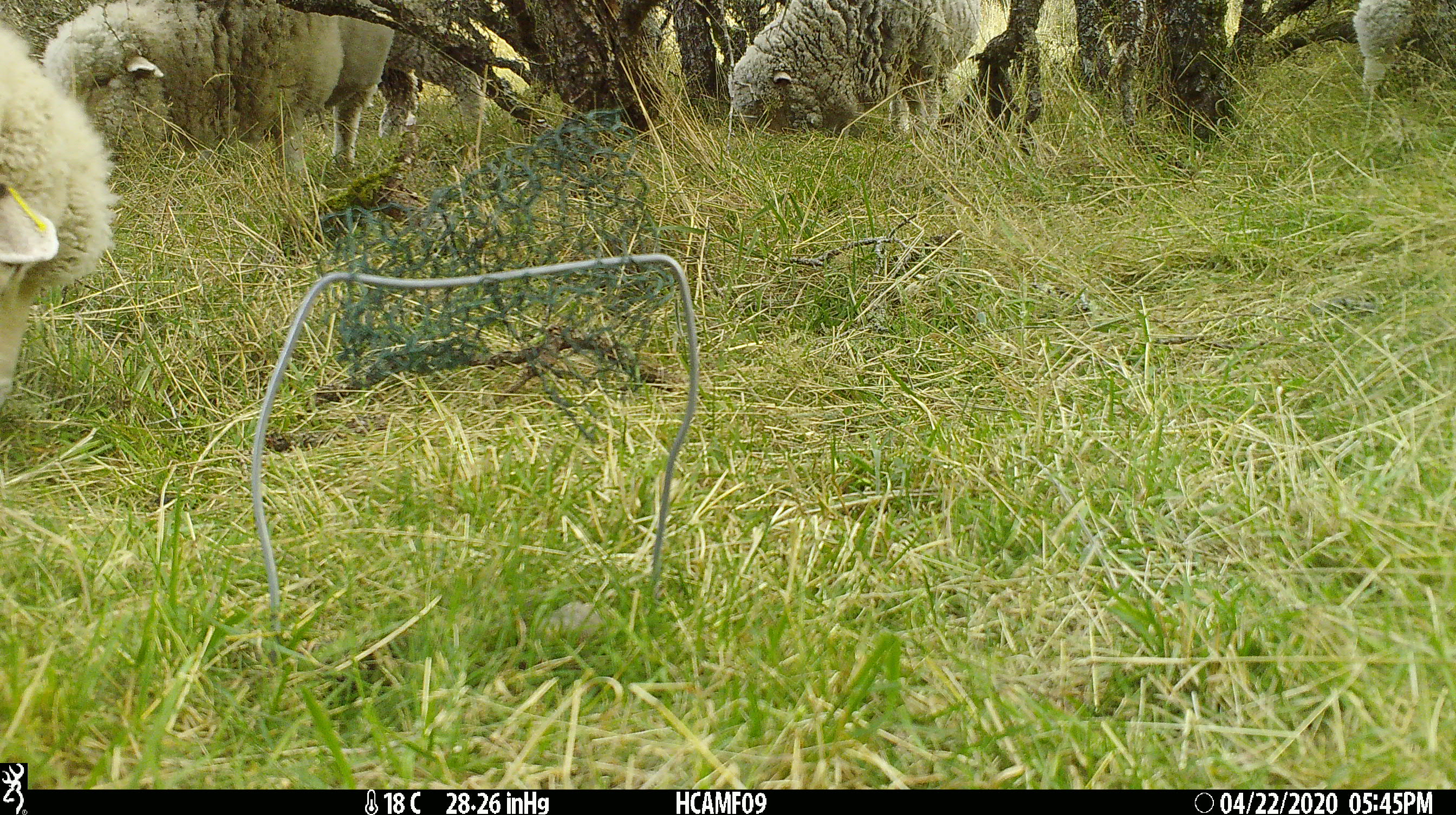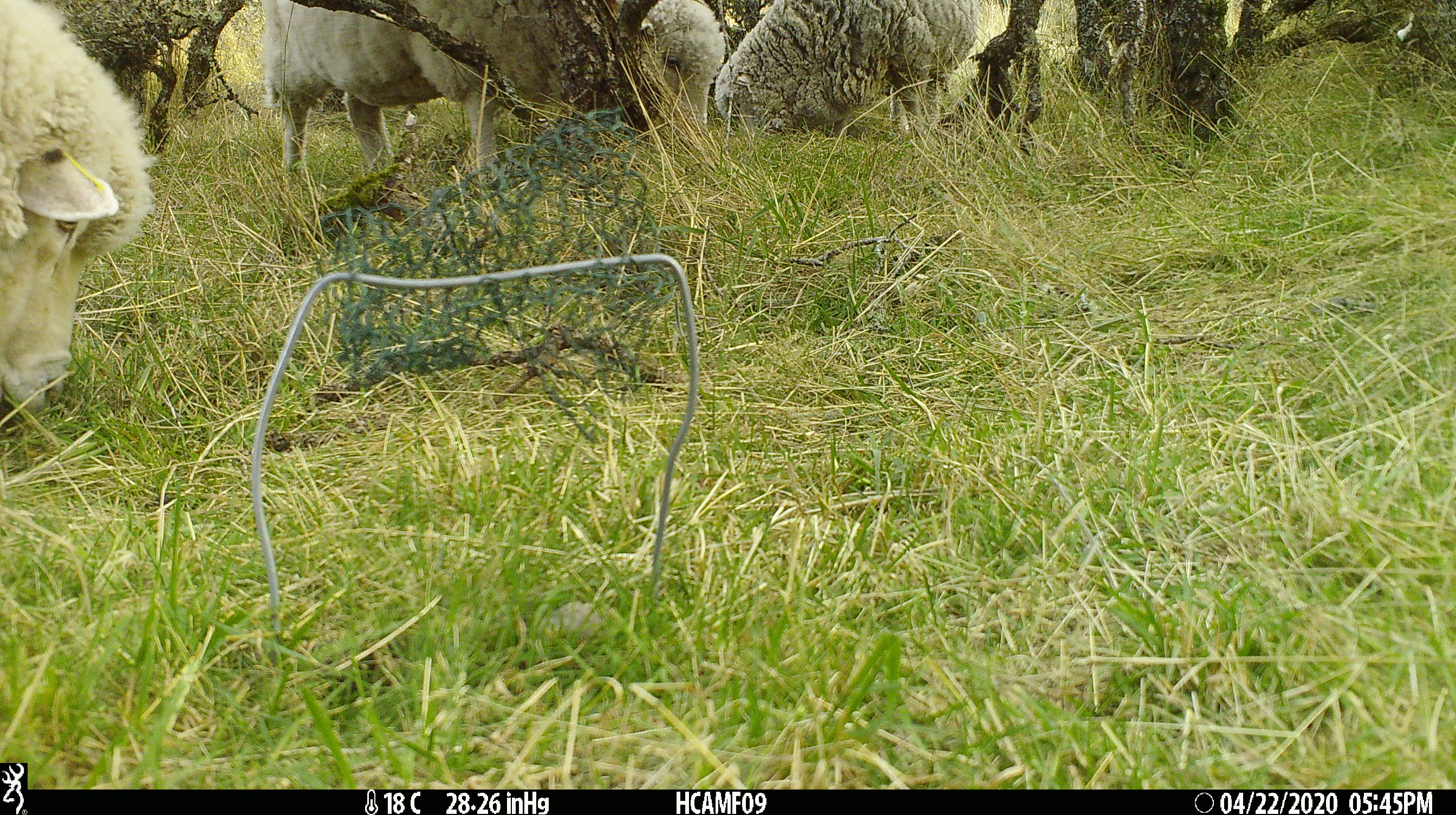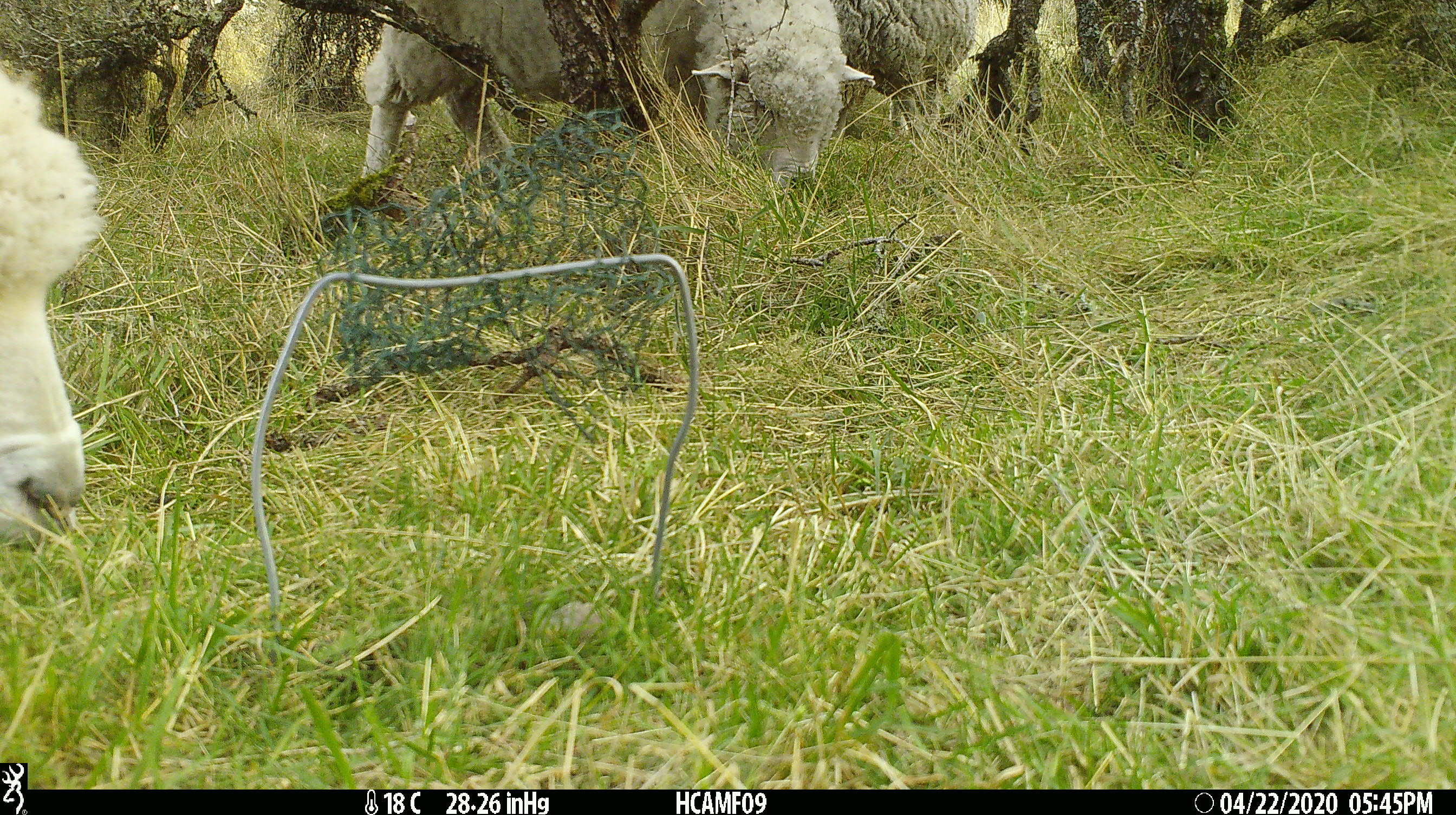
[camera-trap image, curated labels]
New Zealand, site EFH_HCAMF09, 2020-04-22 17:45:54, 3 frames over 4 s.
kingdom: Animalia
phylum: Chordata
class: Mammalia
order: Artiodactyla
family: Bovidae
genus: Ovis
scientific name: Ovis aries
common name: domestic sheep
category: sheep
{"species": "sheep (domestic sheep) (Ovis aries)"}